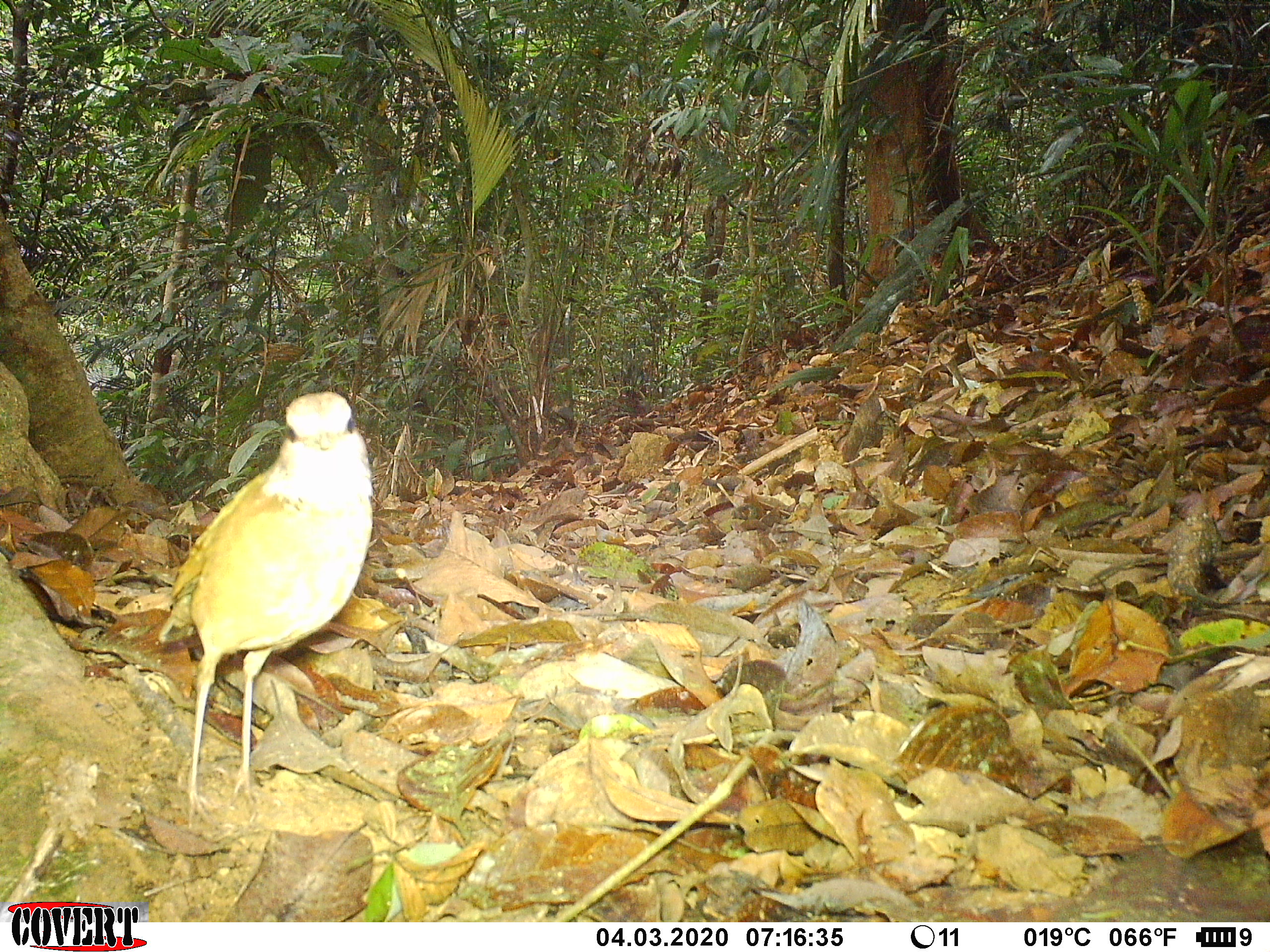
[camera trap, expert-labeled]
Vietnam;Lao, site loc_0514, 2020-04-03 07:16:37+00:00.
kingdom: Animalia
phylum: Chordata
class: Aves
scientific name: Aves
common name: bird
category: unidentified bird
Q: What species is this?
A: Unidentified bird (bird) (Aves).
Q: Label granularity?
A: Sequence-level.